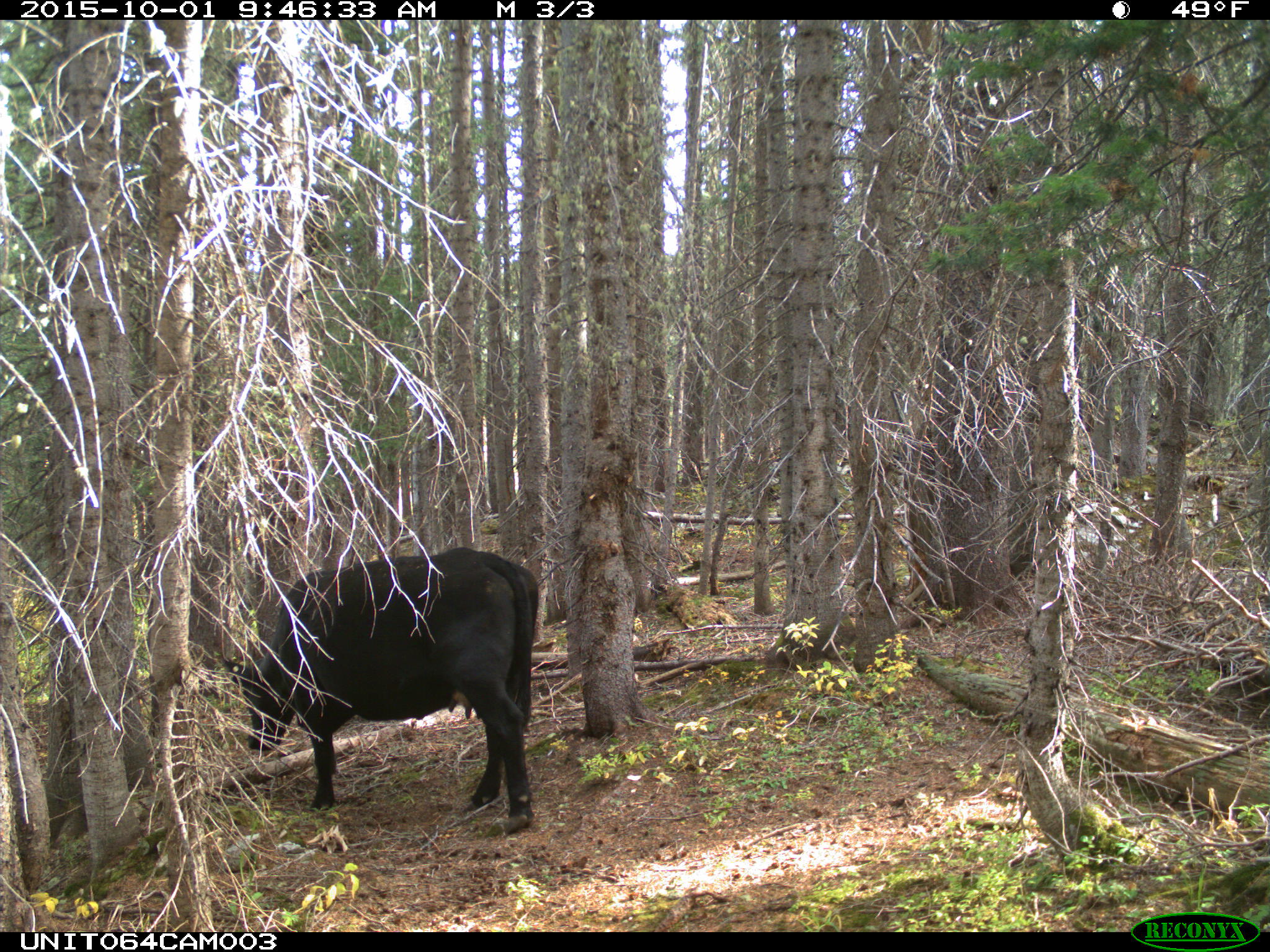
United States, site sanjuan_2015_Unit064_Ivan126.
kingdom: Animalia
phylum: Chordata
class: Mammalia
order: Artiodactyla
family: Bovidae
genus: Bos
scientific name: Bos taurus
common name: domestic cow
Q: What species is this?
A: Bos taurus (domestic cow).